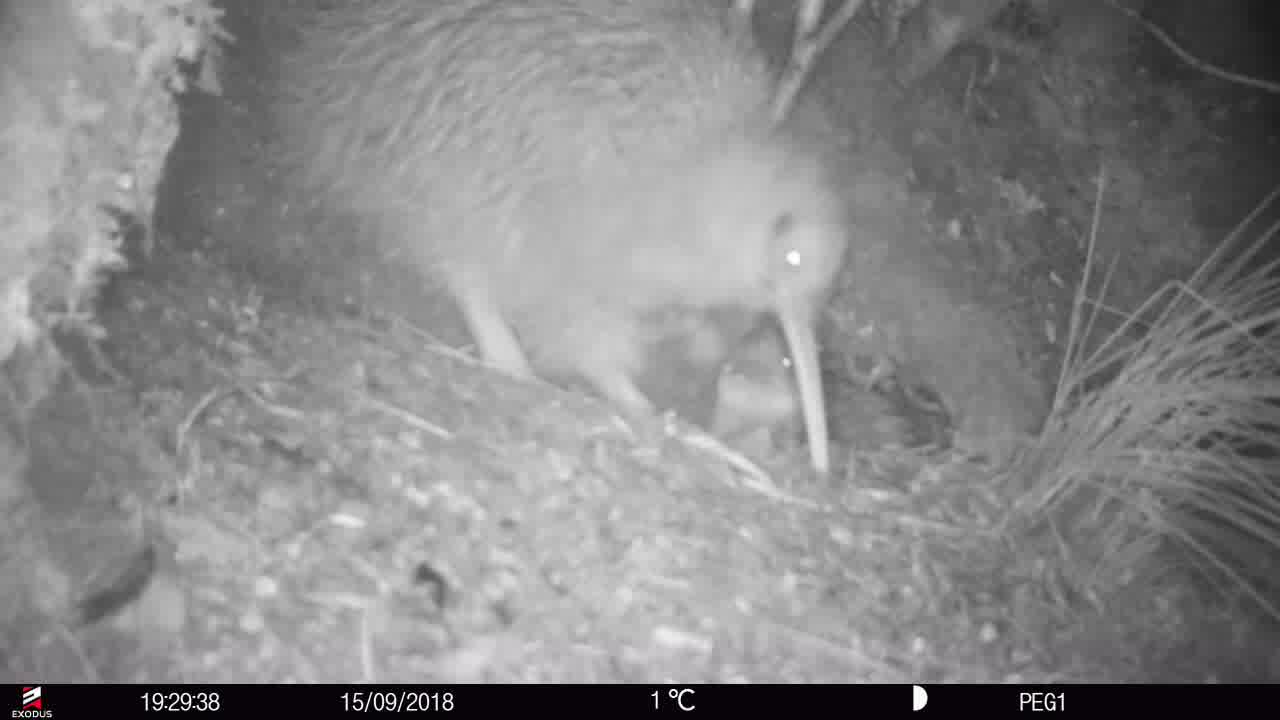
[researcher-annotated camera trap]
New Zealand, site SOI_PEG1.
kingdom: Animalia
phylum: Chordata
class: Aves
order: Apterygiformes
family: Apterygidae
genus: Apteryx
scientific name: Apteryx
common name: kiwi